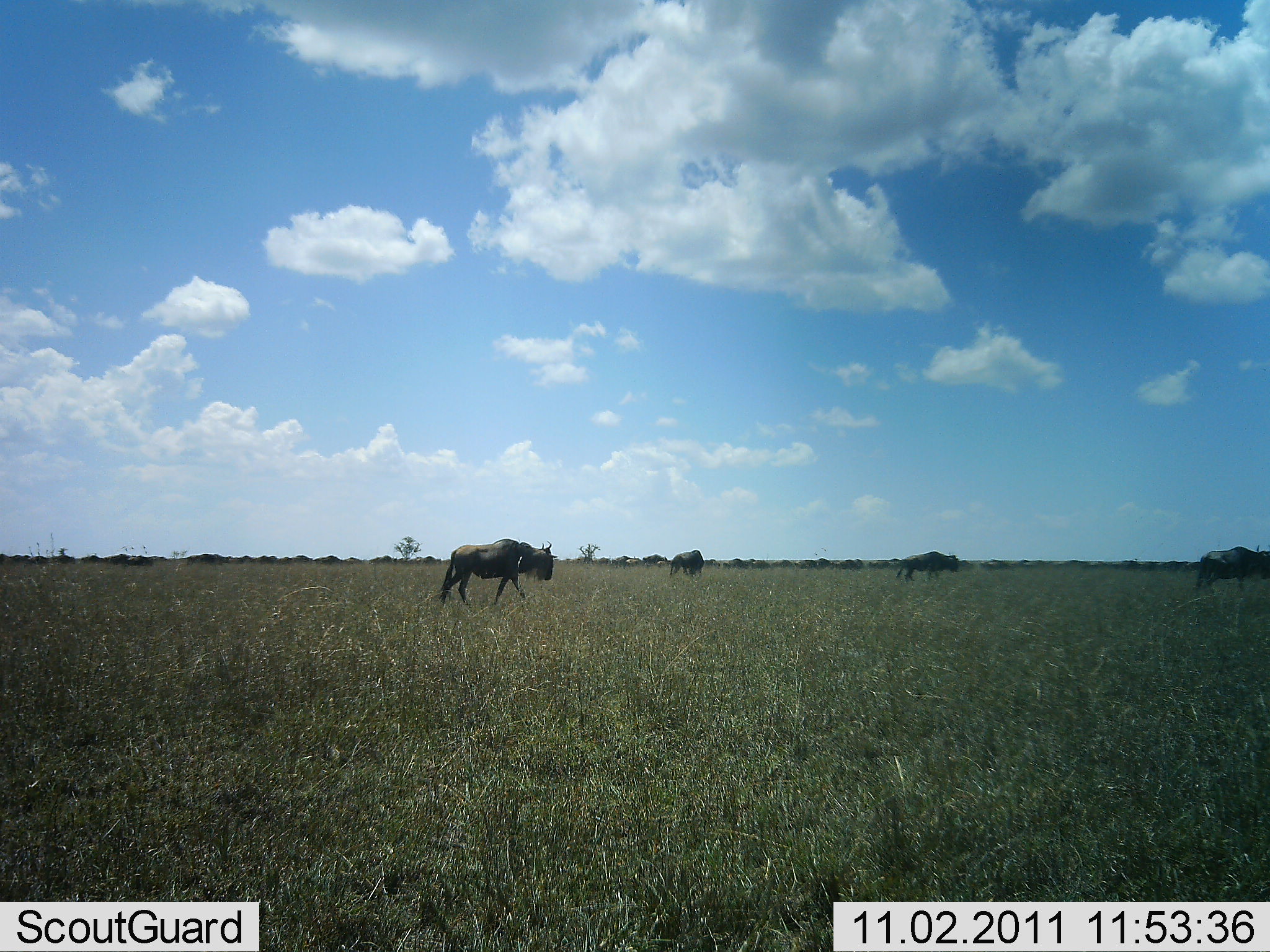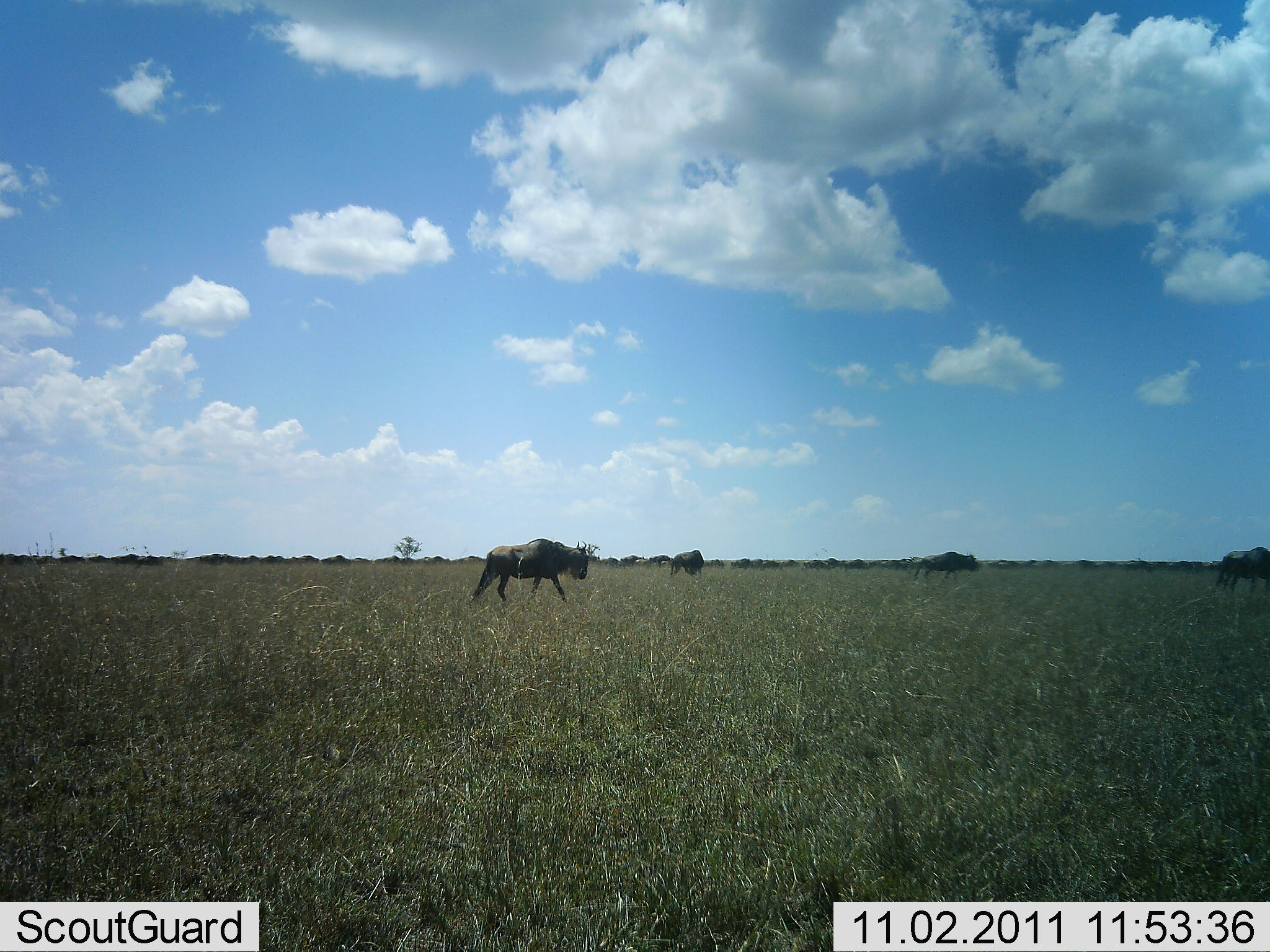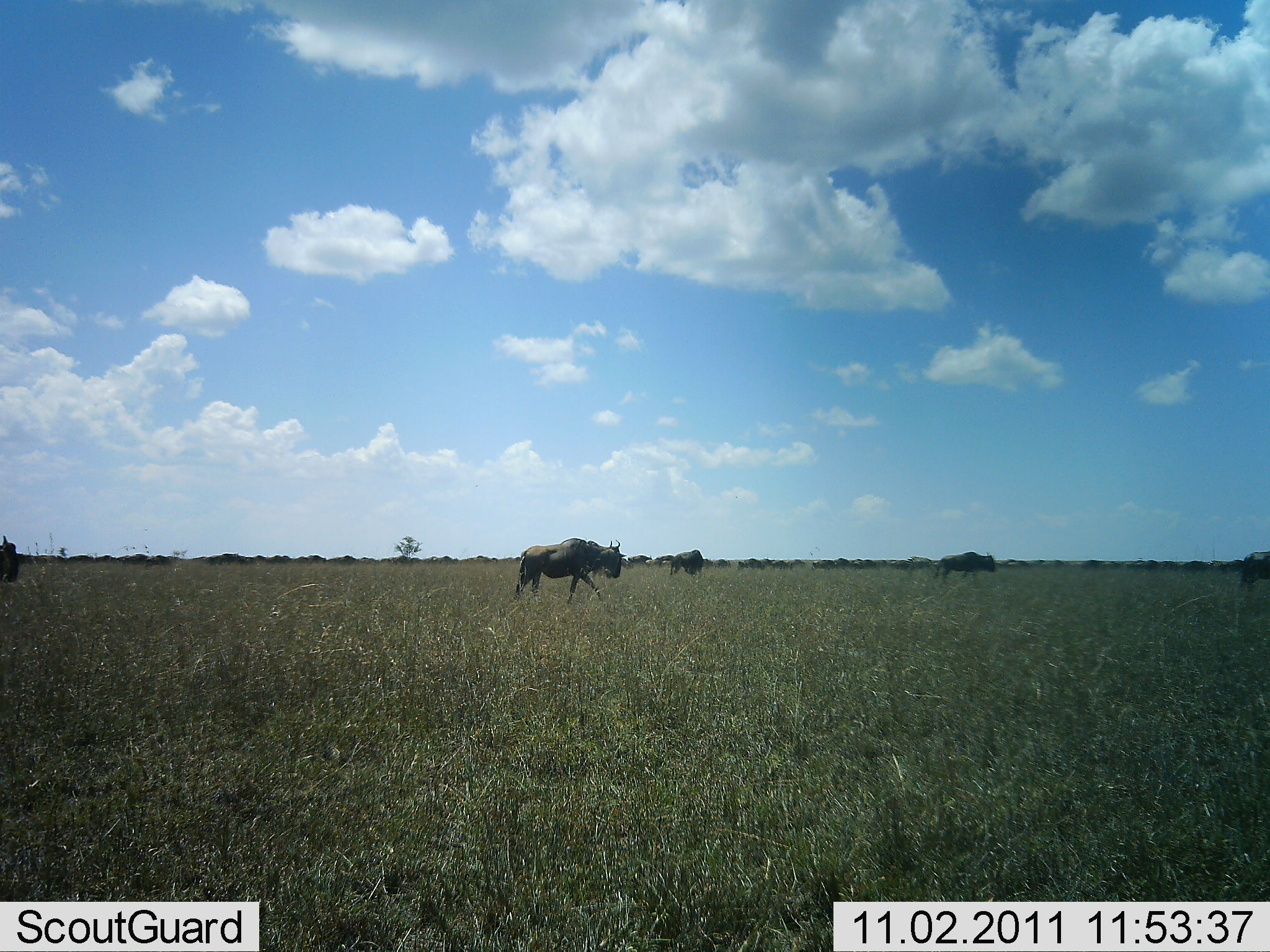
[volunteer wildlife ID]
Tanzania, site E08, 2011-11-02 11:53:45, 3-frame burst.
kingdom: Animalia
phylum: Chordata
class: Mammalia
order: Artiodactyla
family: Bovidae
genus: Connochaetes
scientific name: Connochaetes taurinus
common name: blue wildebeest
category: wildebeest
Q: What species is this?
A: Wildebeest (blue wildebeest) (Connochaetes taurinus).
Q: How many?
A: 6.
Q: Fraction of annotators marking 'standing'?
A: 0%.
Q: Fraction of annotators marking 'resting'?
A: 0%.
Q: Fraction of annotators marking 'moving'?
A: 100%.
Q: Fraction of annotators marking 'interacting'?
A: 0%.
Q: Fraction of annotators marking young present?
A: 10%.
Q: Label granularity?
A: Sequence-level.